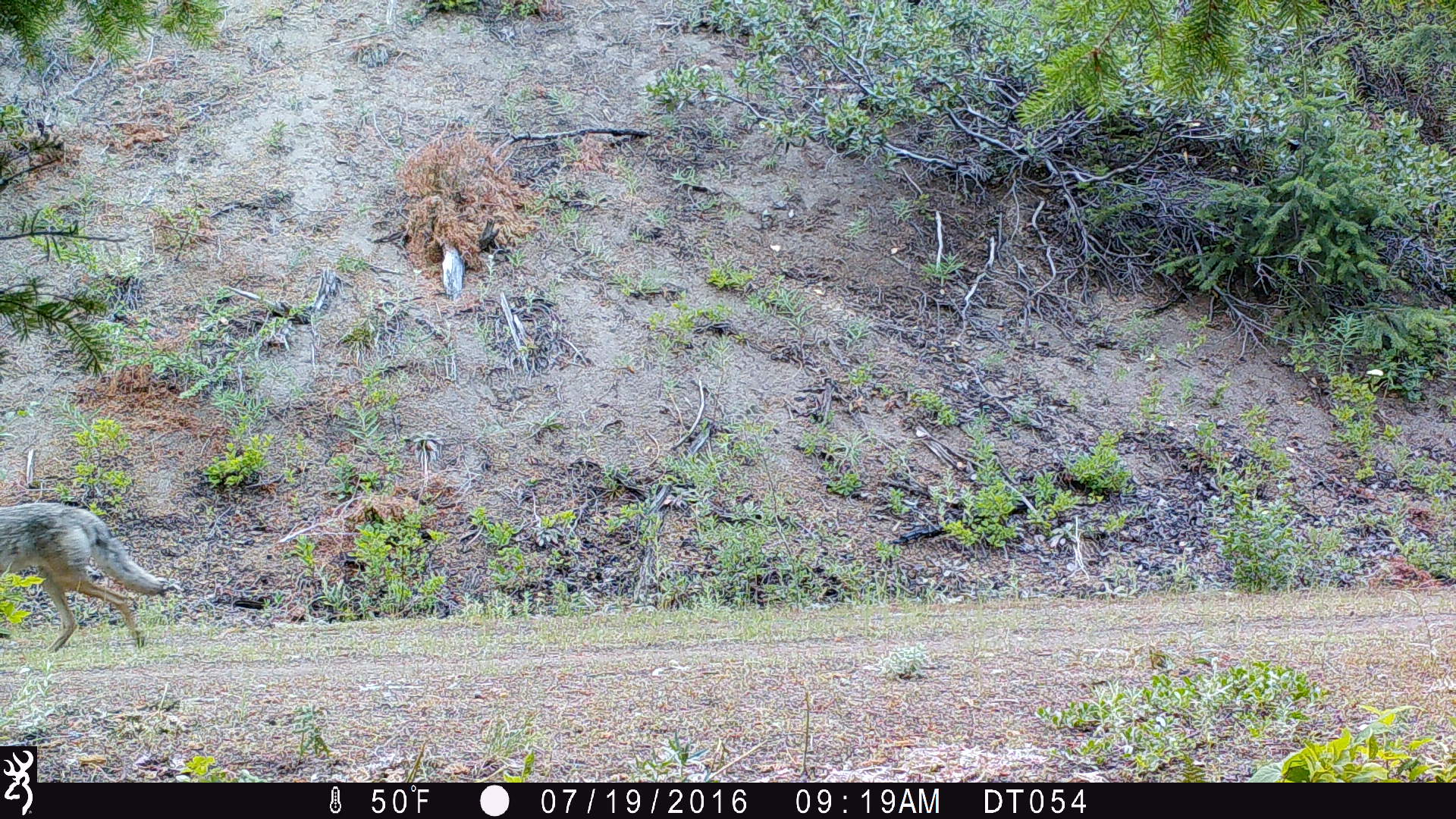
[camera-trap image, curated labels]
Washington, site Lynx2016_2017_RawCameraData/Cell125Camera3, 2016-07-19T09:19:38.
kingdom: Animalia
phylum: Chordata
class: Mammalia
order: Carnivora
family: Canidae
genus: Canis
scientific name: Canis latrans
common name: coyote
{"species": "Canis latrans (coyote)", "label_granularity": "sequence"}